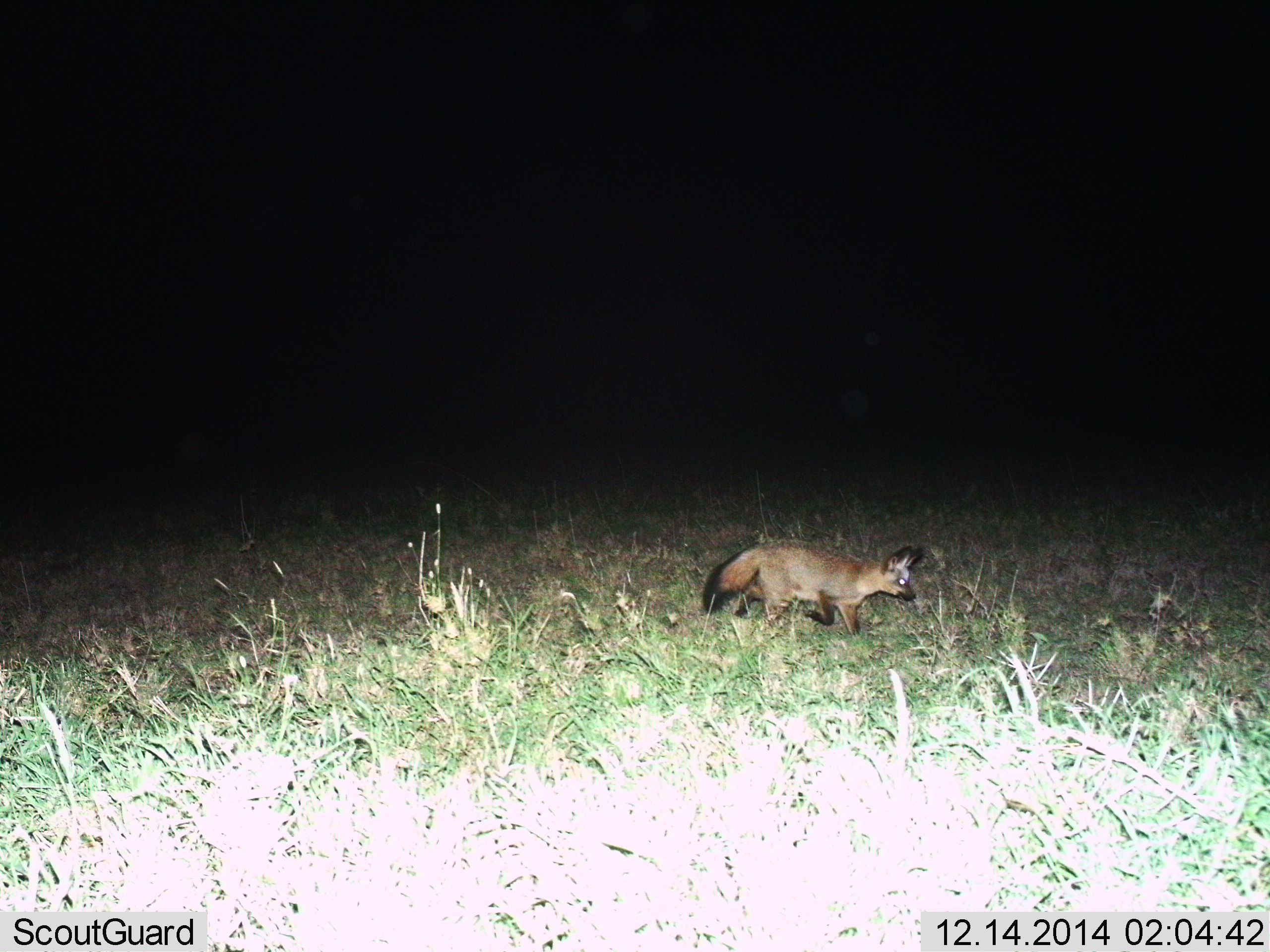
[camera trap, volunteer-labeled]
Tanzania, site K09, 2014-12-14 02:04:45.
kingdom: Animalia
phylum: Chordata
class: Mammalia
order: Carnivora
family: Canidae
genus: Otocyon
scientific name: Otocyon megalotis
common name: bat-eared fox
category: batearedfox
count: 1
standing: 20%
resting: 0%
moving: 90%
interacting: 0%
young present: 0%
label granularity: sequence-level